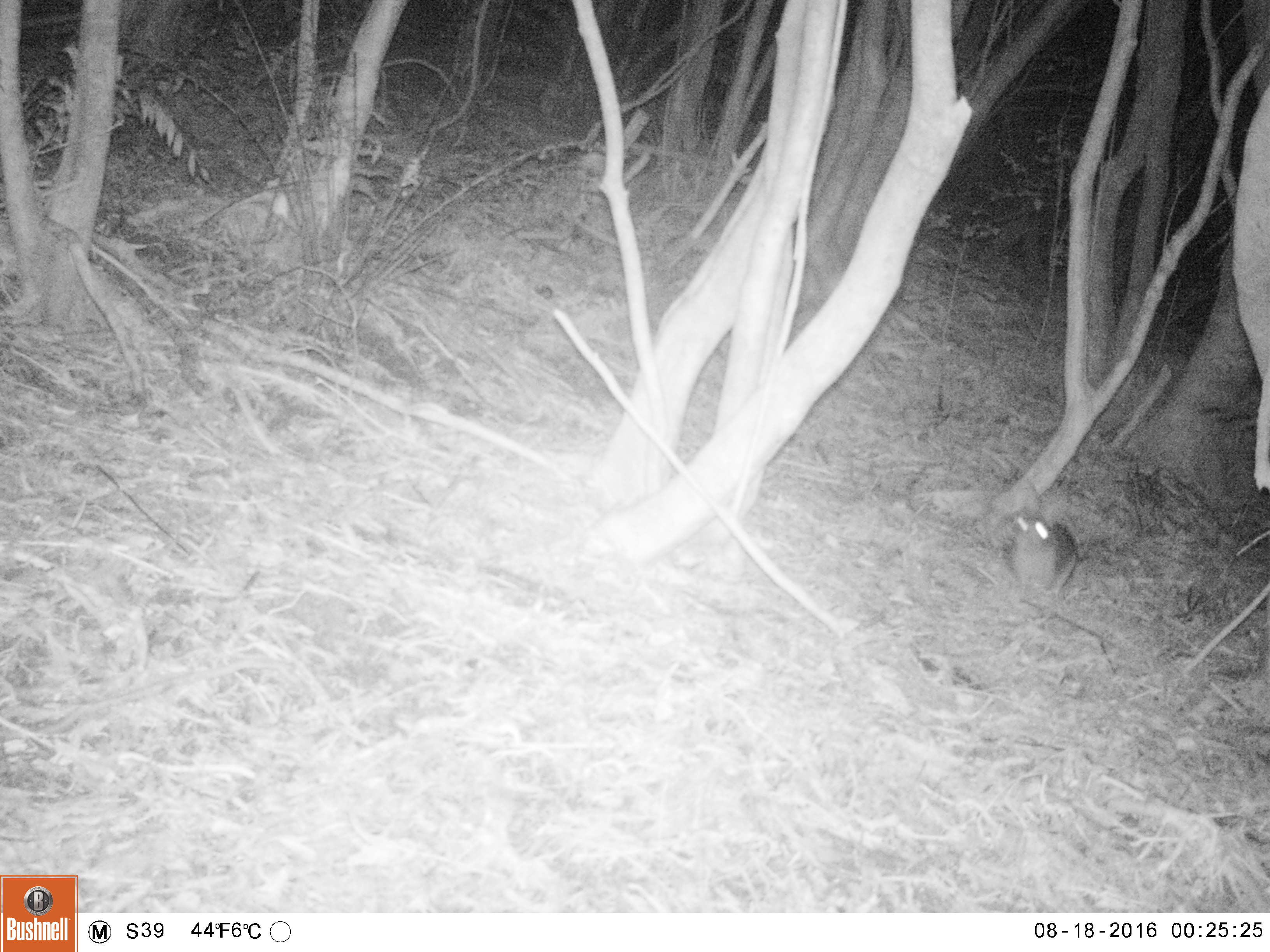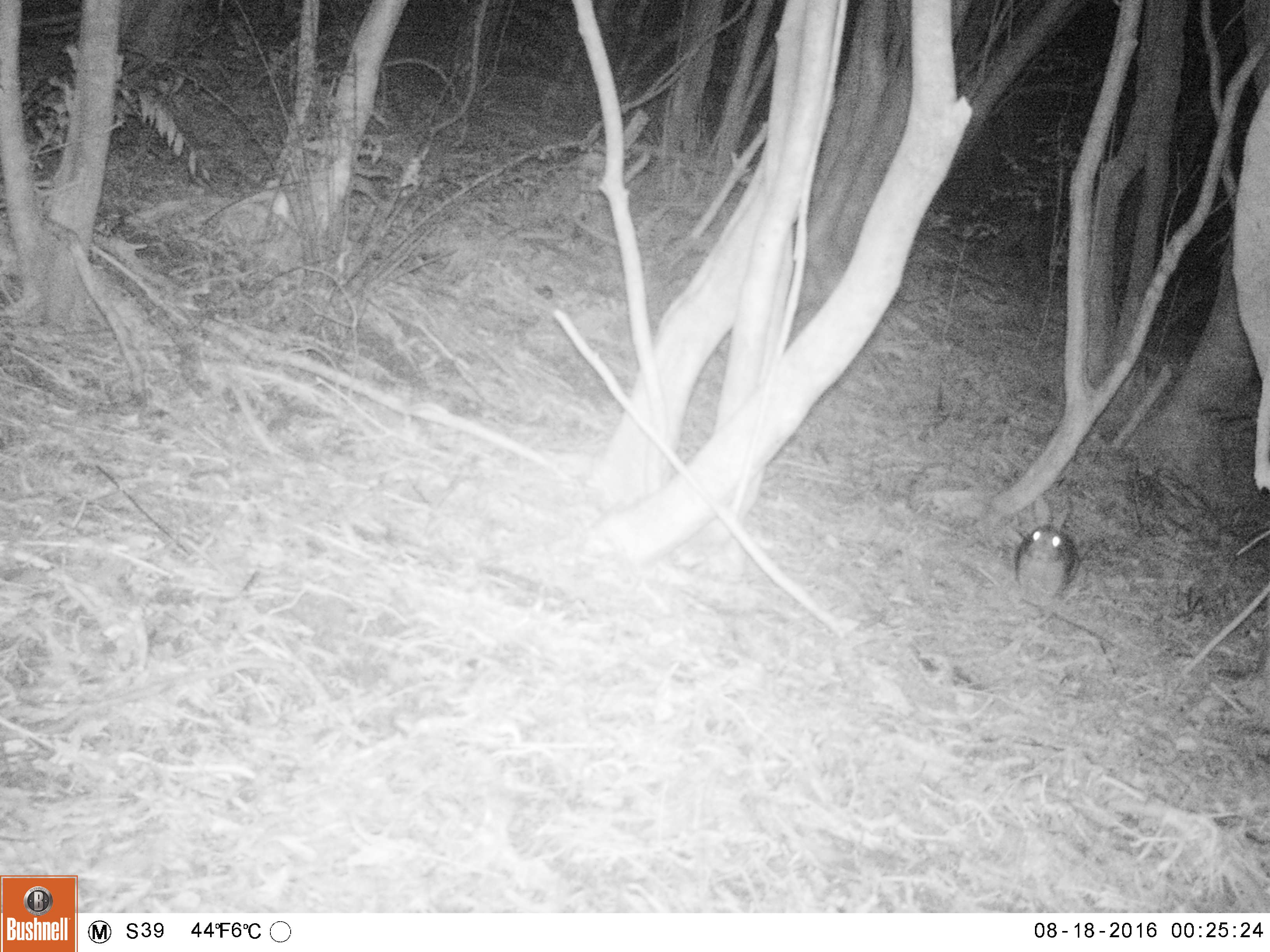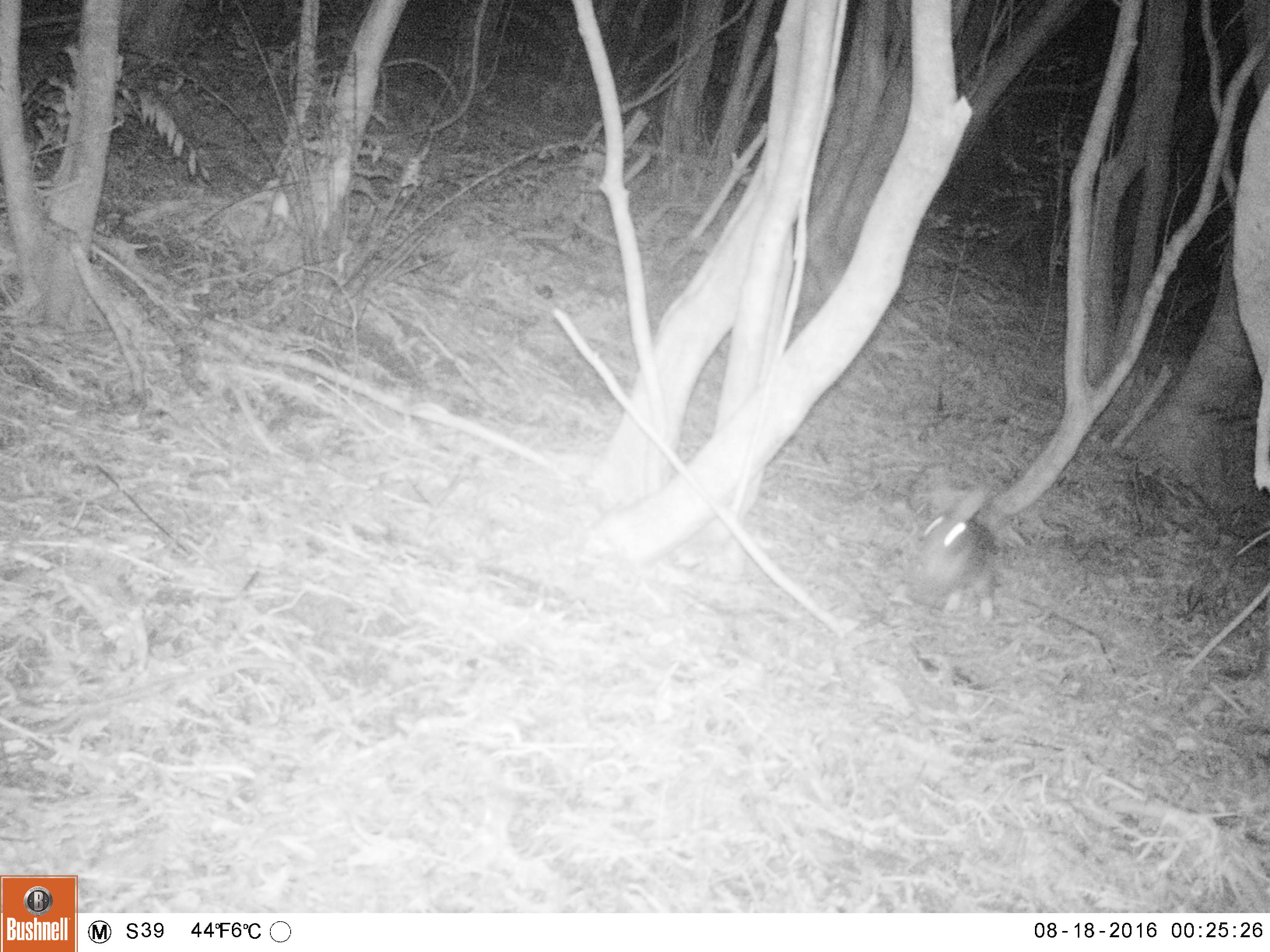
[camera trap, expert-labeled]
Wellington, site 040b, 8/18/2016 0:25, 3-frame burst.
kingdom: Animalia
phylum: Chordata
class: Mammalia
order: Lagomorpha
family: Leporidae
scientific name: Leporidae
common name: rabbit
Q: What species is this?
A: Rabbit (Leporidae).